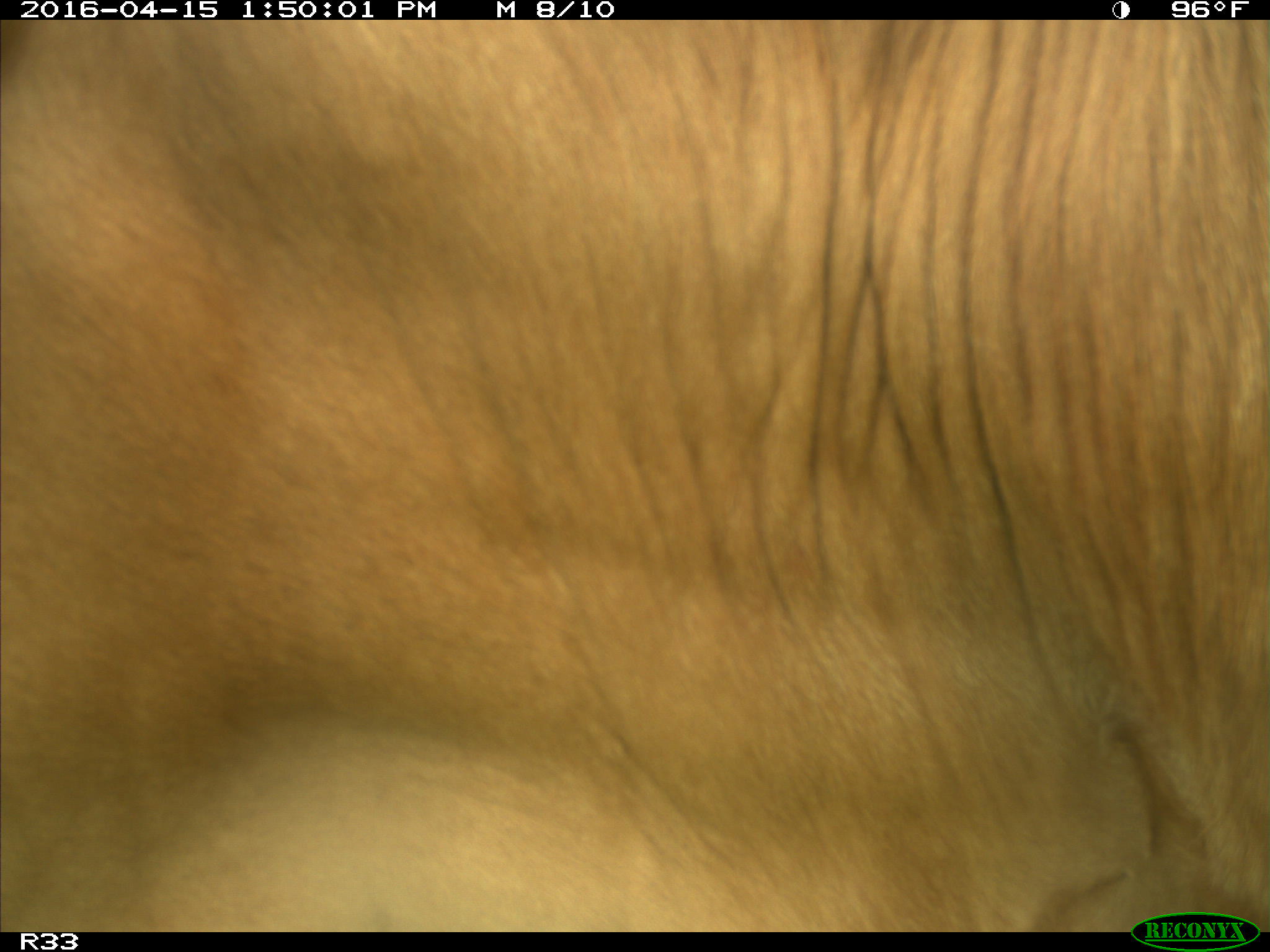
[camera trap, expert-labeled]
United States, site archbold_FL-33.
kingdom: Animalia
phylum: Chordata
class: Mammalia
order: Artiodactyla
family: Bovidae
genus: Bos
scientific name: Bos taurus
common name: domestic cow